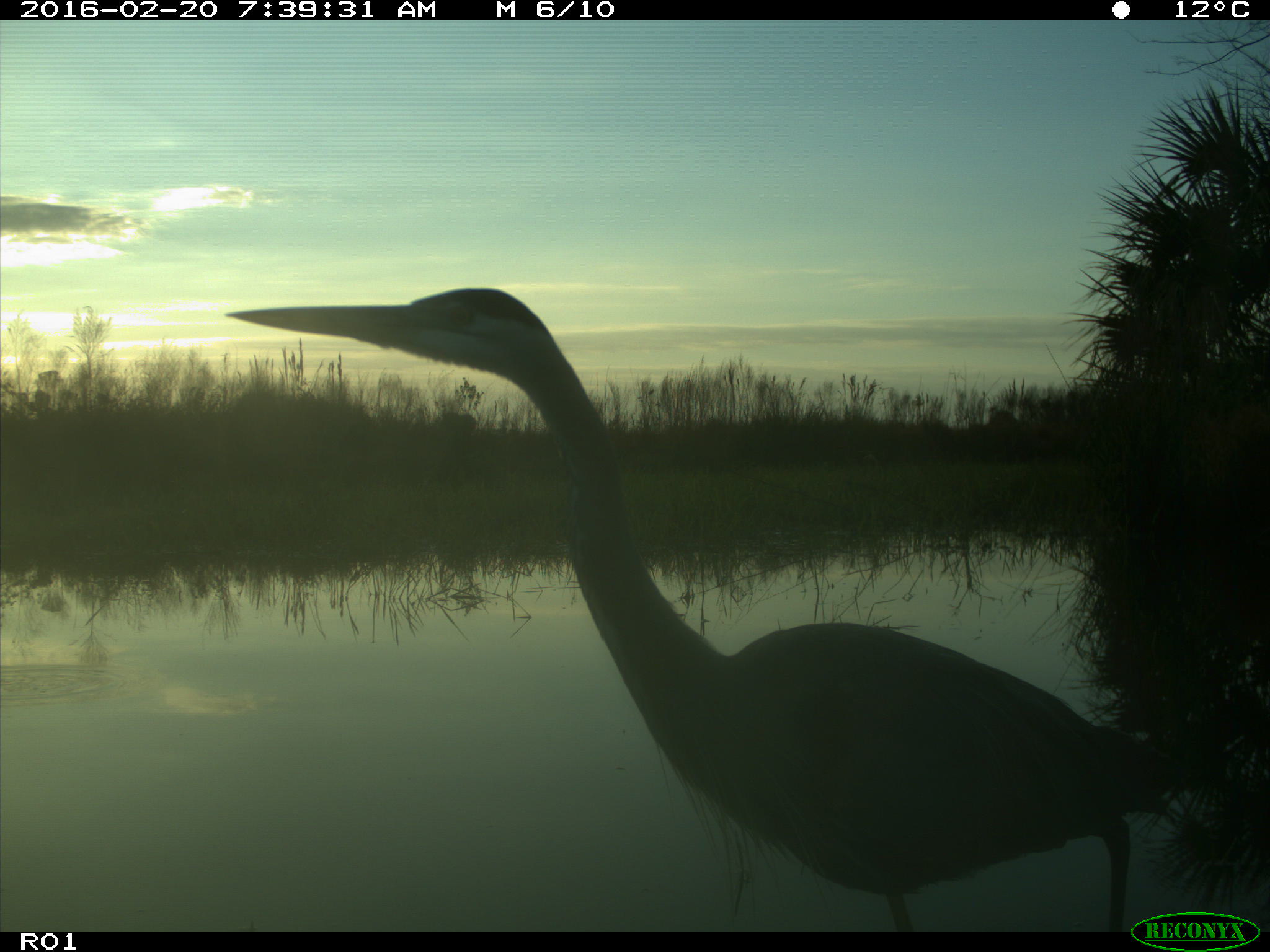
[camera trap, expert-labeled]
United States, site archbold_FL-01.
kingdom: Animalia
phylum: Chordata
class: Aves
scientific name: Aves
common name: birds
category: unidentified bird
Unidentified bird (birds) (Aves).